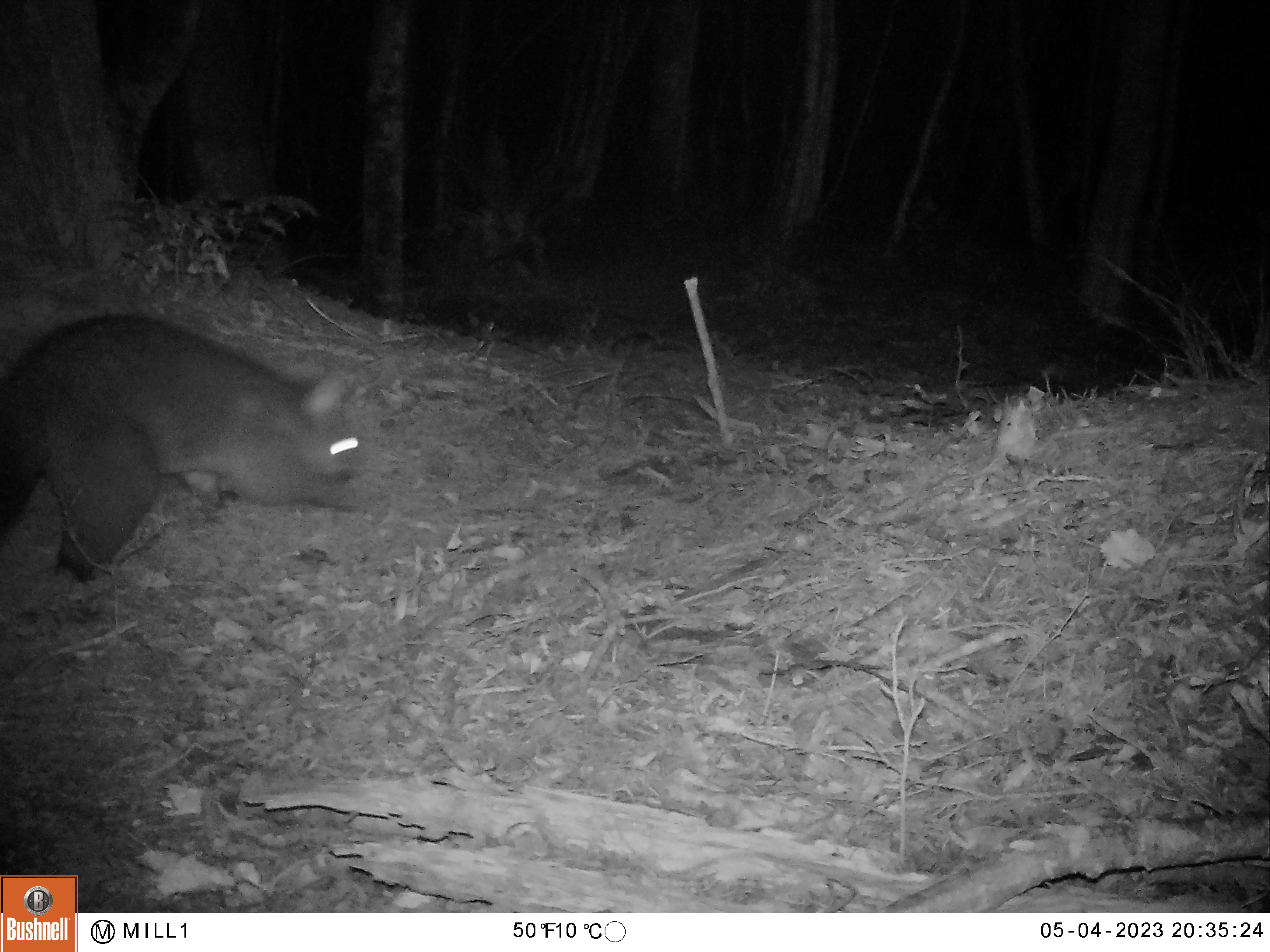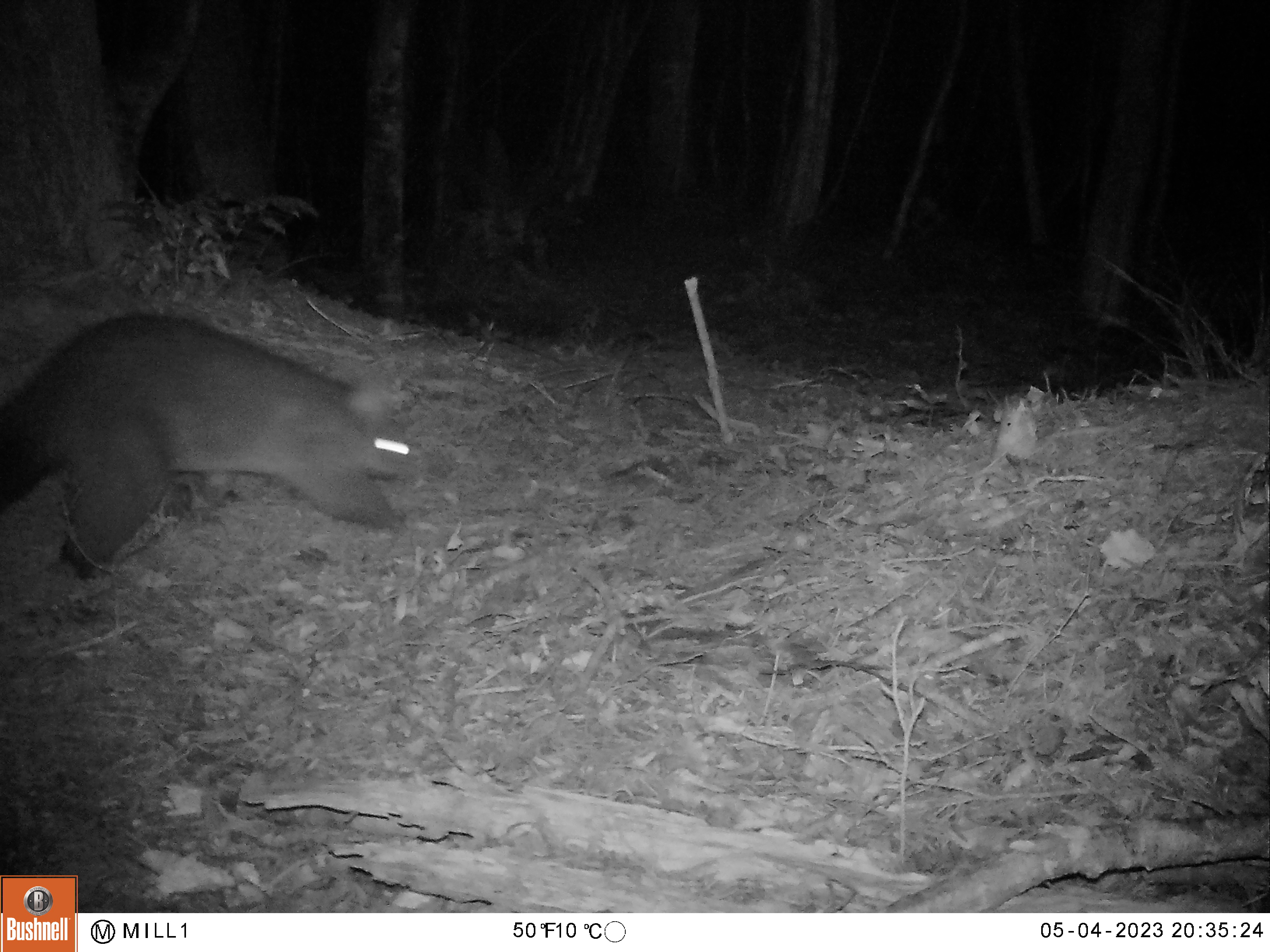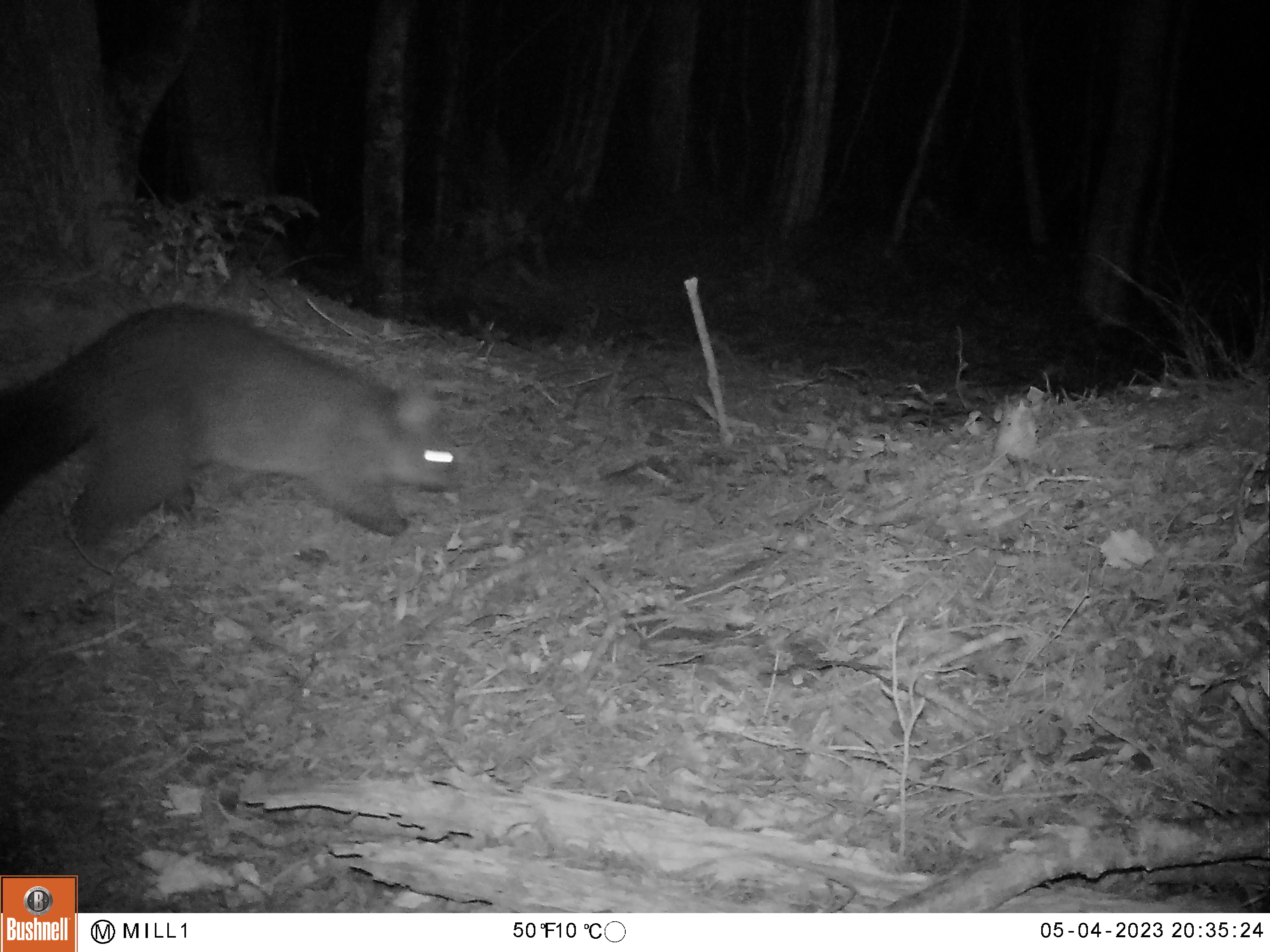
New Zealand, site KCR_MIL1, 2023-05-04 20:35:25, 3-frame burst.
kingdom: Animalia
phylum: Chordata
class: Mammalia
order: Diprotodontia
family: Phalangeridae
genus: Trichosurus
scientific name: Trichosurus vulpecula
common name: common brushtail possum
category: possum